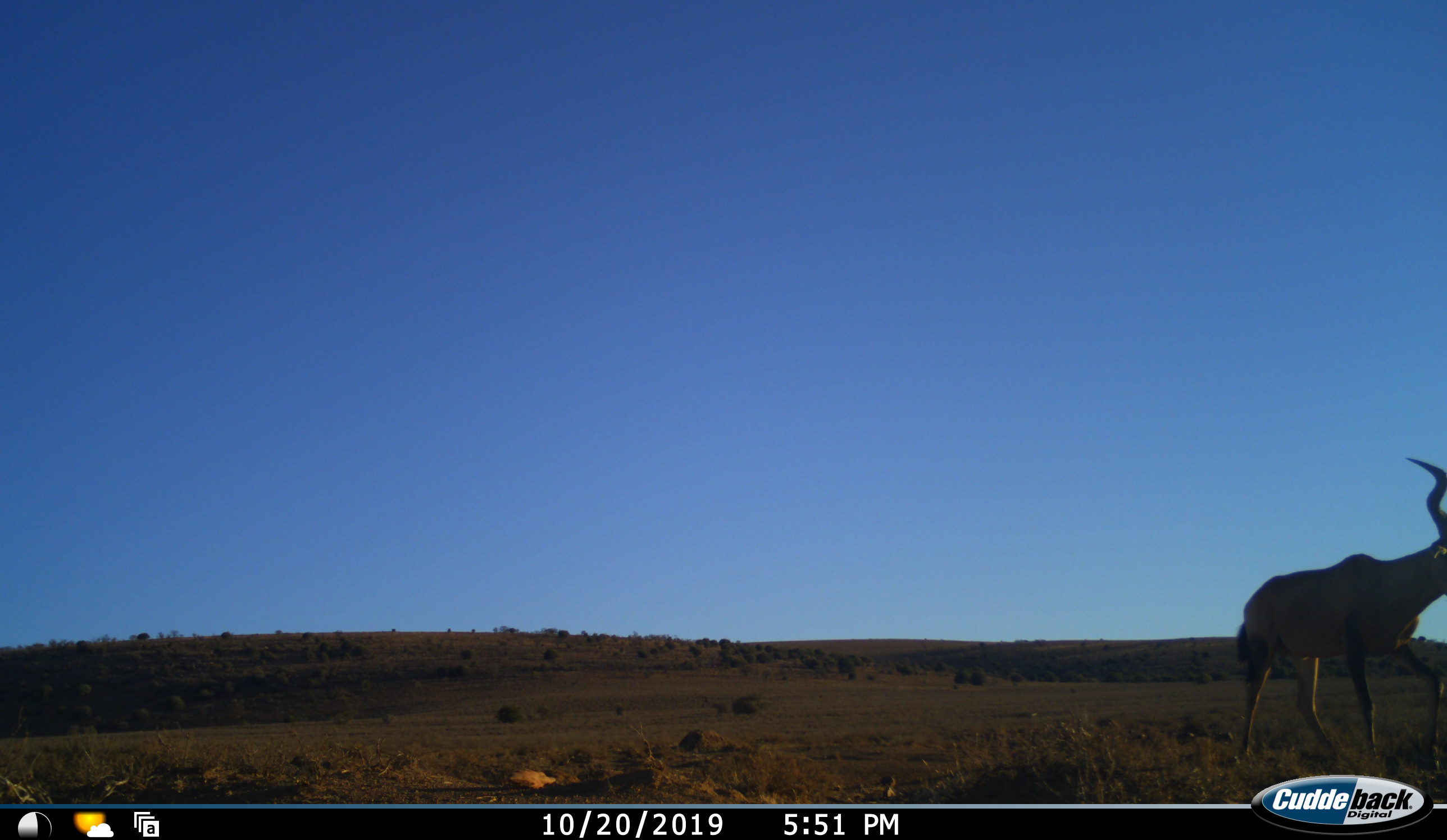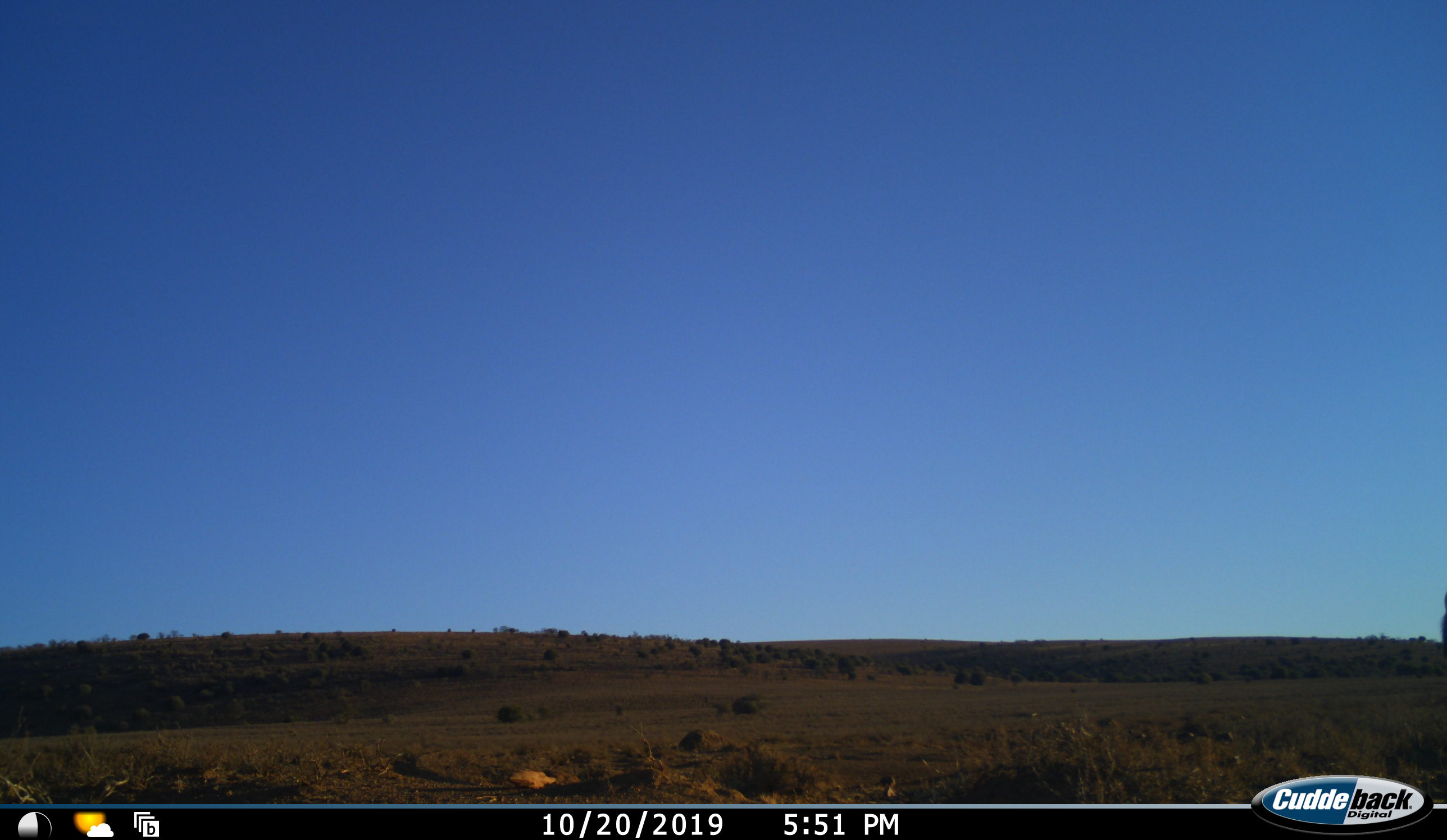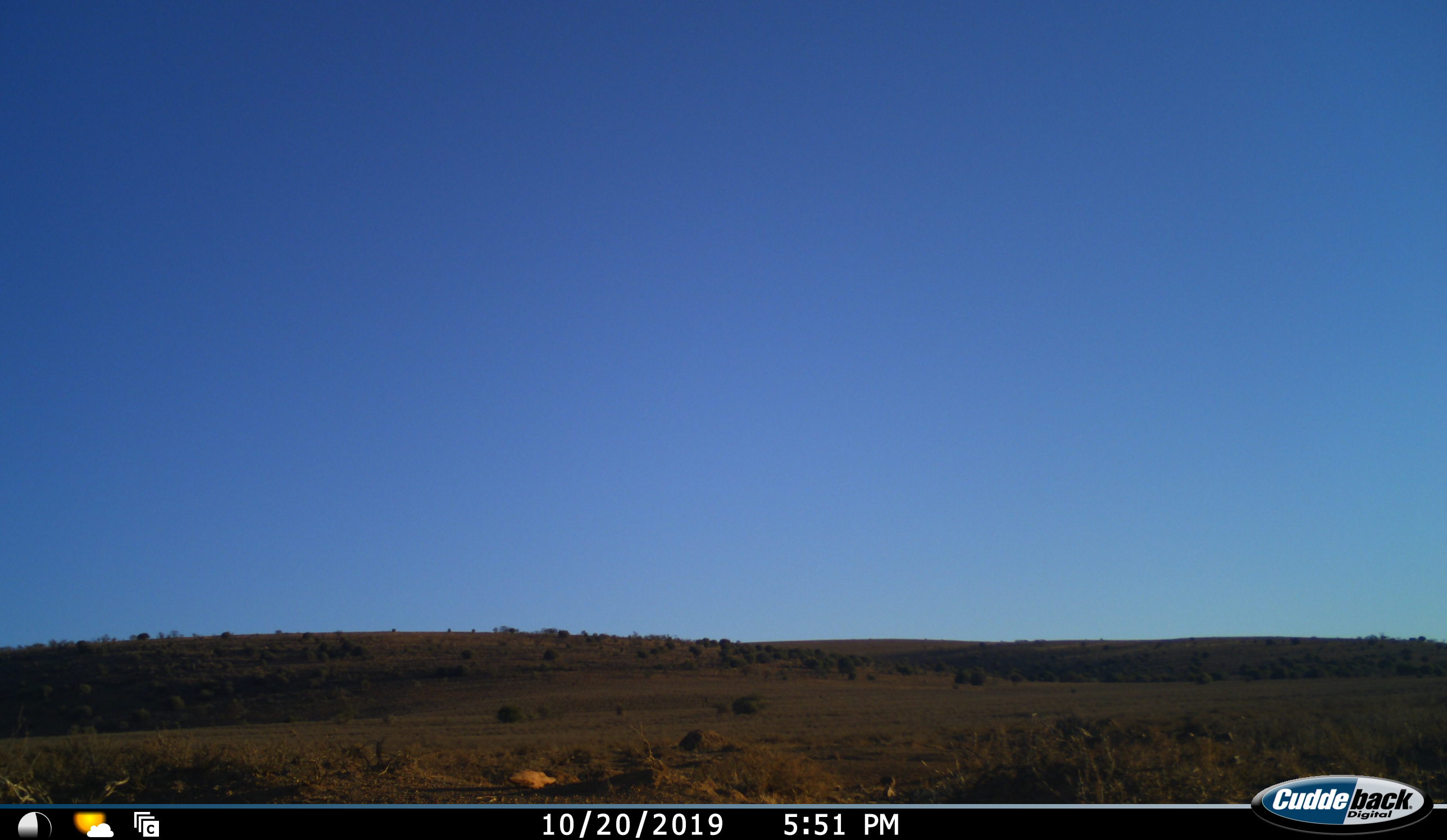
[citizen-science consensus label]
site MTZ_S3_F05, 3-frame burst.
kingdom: Animalia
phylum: Chordata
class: Mammalia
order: Artiodactyla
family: Bovidae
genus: Alcelaphus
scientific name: Alcelaphus buselaphus caama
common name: red hartebeest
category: hartebeestred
Hartebeestred (red hartebeest) (Alcelaphus buselaphus caama), count 1. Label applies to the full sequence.